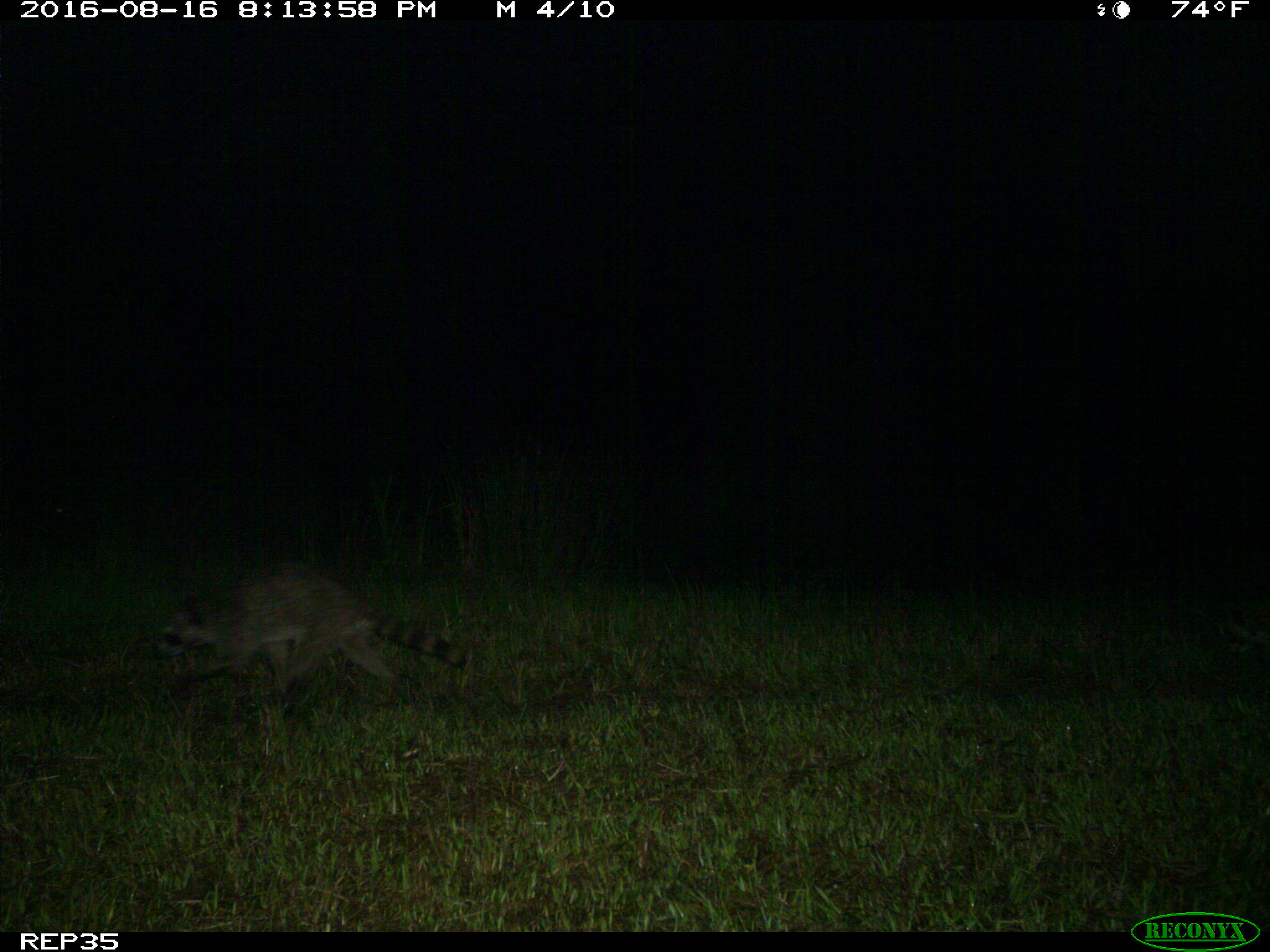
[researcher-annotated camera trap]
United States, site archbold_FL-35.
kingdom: Animalia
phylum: Chordata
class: Mammalia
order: Carnivora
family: Procyonidae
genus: Procyon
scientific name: Procyon lotor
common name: common raccoon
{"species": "Procyon lotor (common raccoon)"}